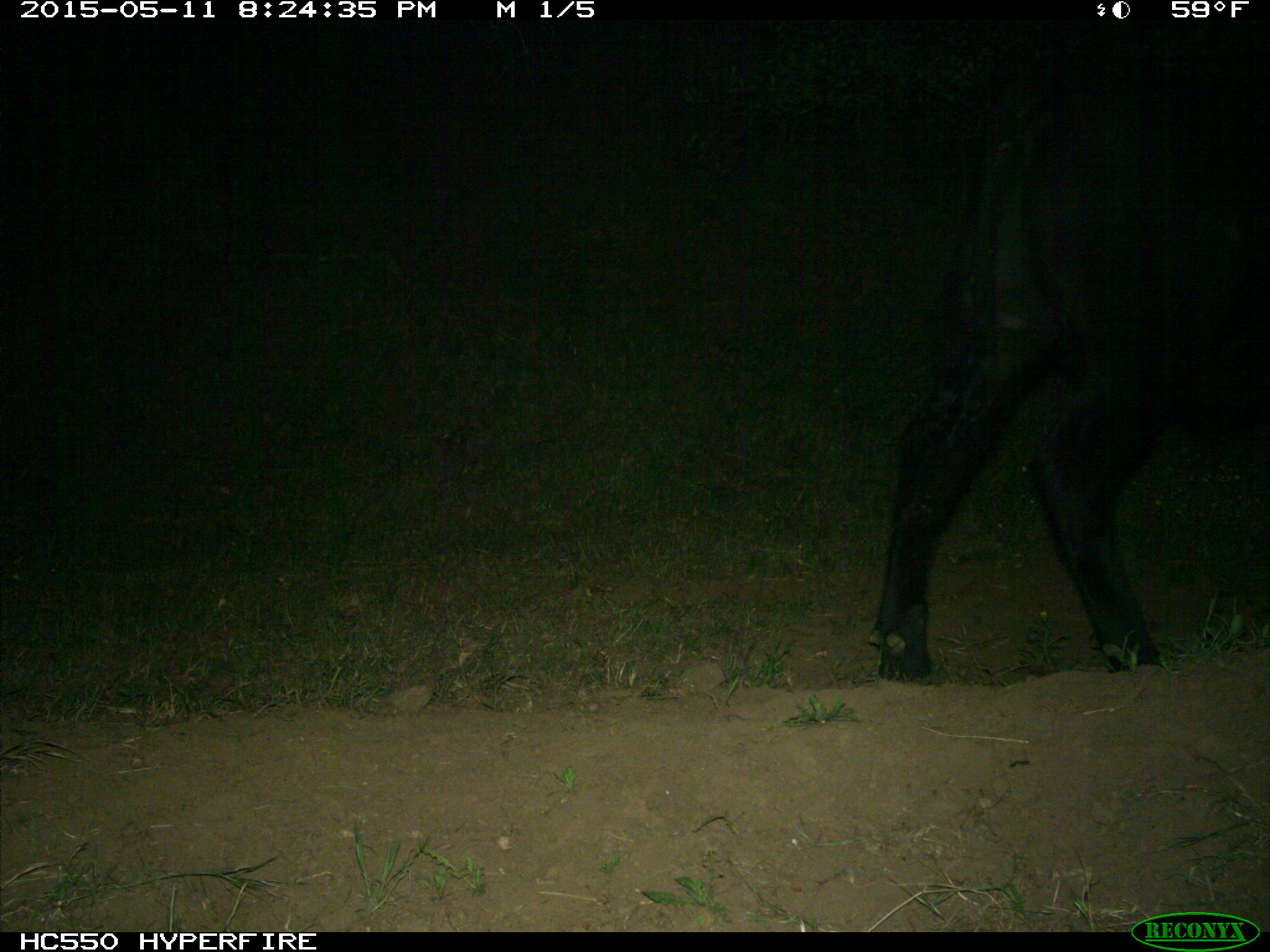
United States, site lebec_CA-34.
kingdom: Animalia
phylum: Chordata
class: Mammalia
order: Artiodactyla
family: Bovidae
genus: Bos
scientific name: Bos taurus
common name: domestic cow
Bos taurus (domestic cow).